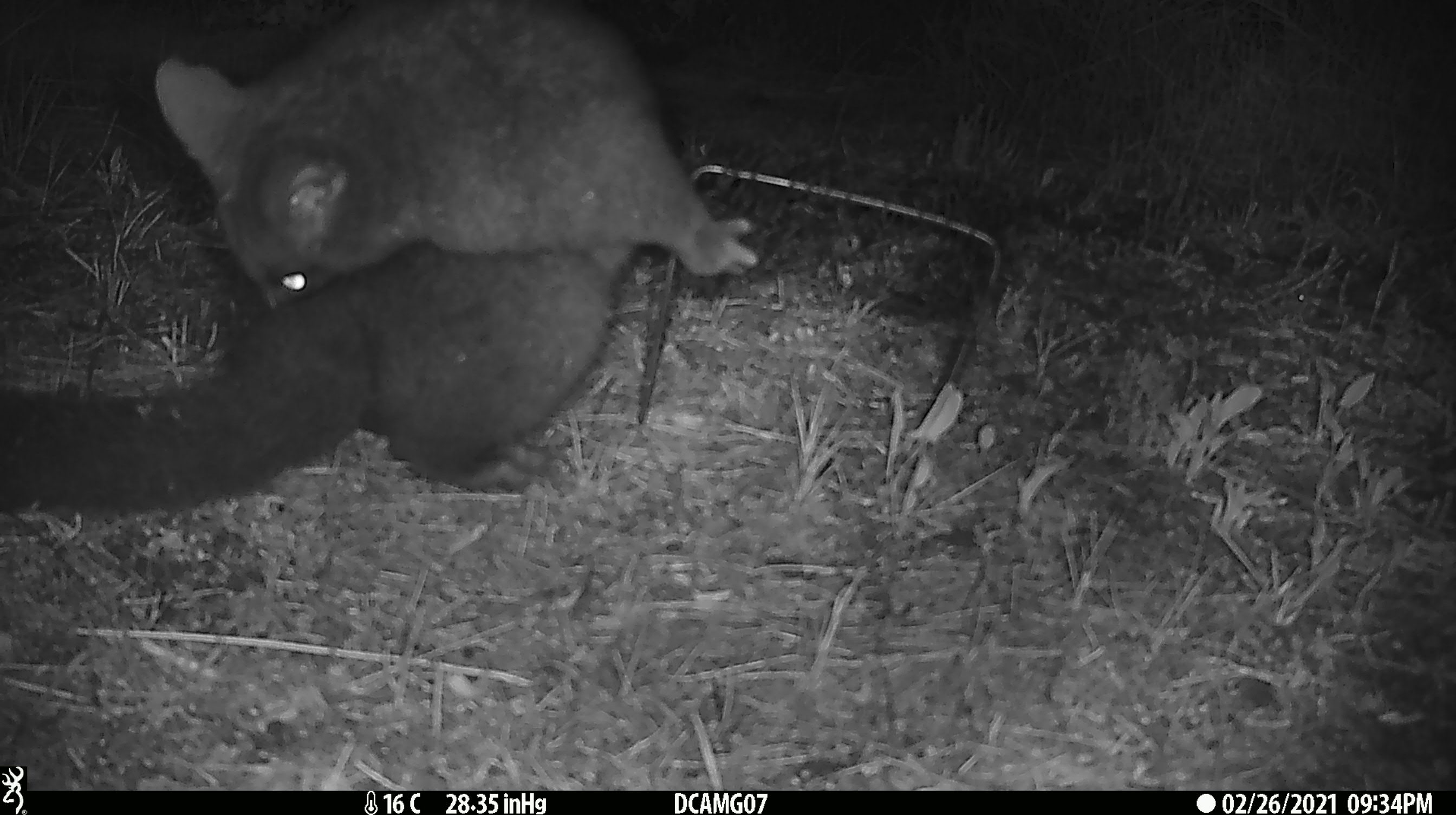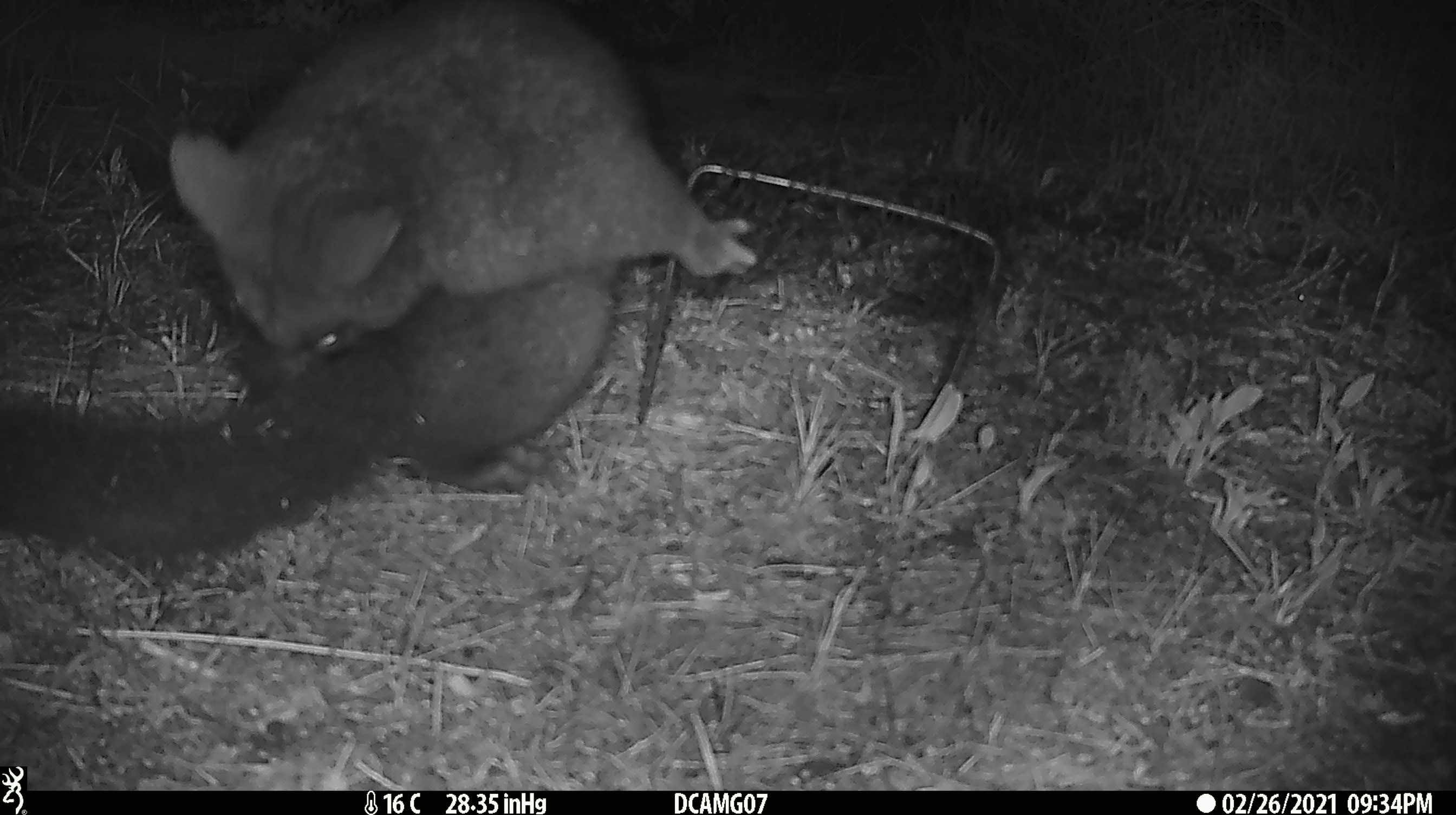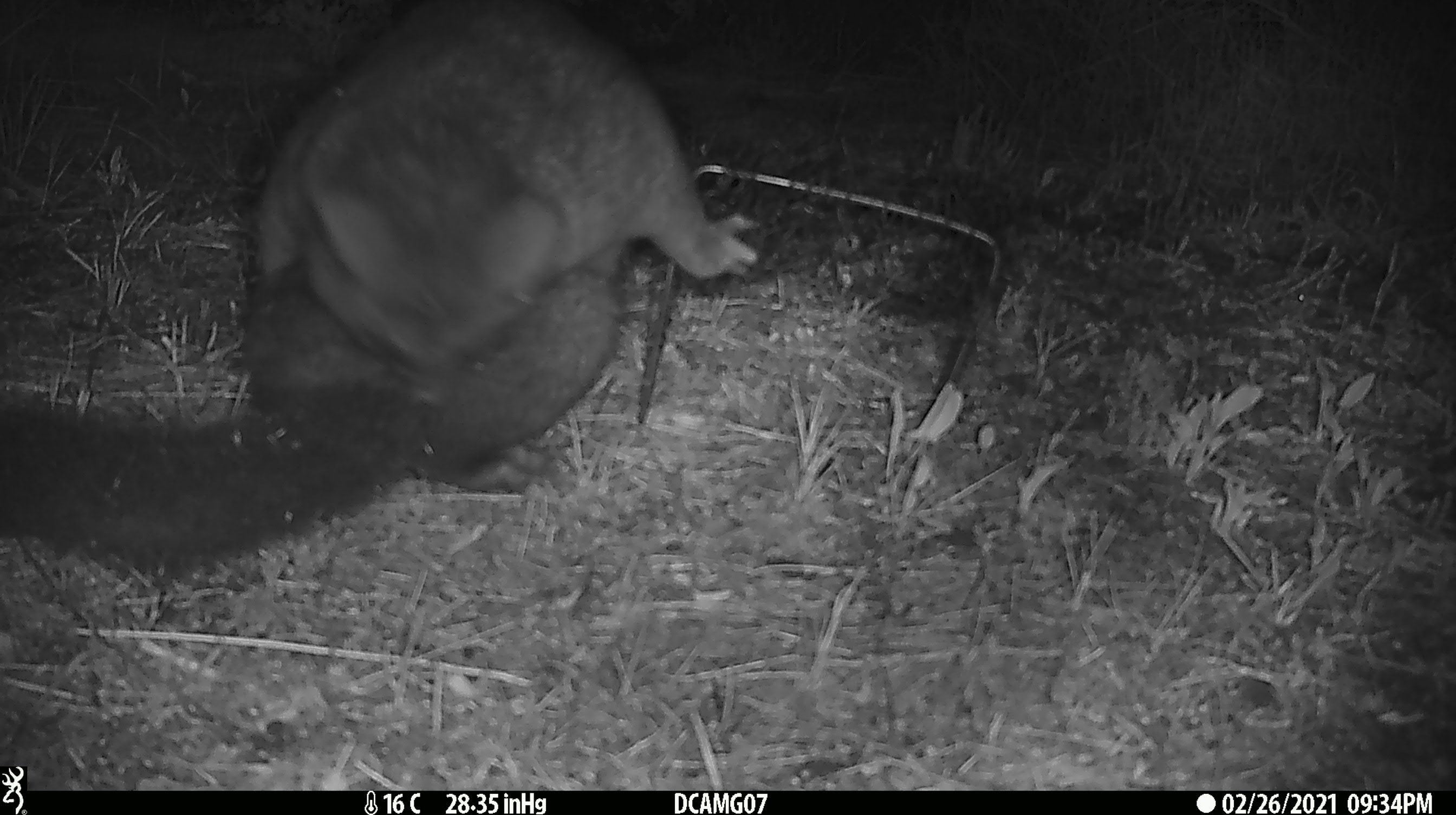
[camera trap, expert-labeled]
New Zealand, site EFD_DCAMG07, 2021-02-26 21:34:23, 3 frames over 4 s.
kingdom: Animalia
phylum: Chordata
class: Mammalia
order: Diprotodontia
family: Phalangeridae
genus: Trichosurus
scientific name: Trichosurus vulpecula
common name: common brushtail possum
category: possum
Possum (common brushtail possum) (Trichosurus vulpecula).